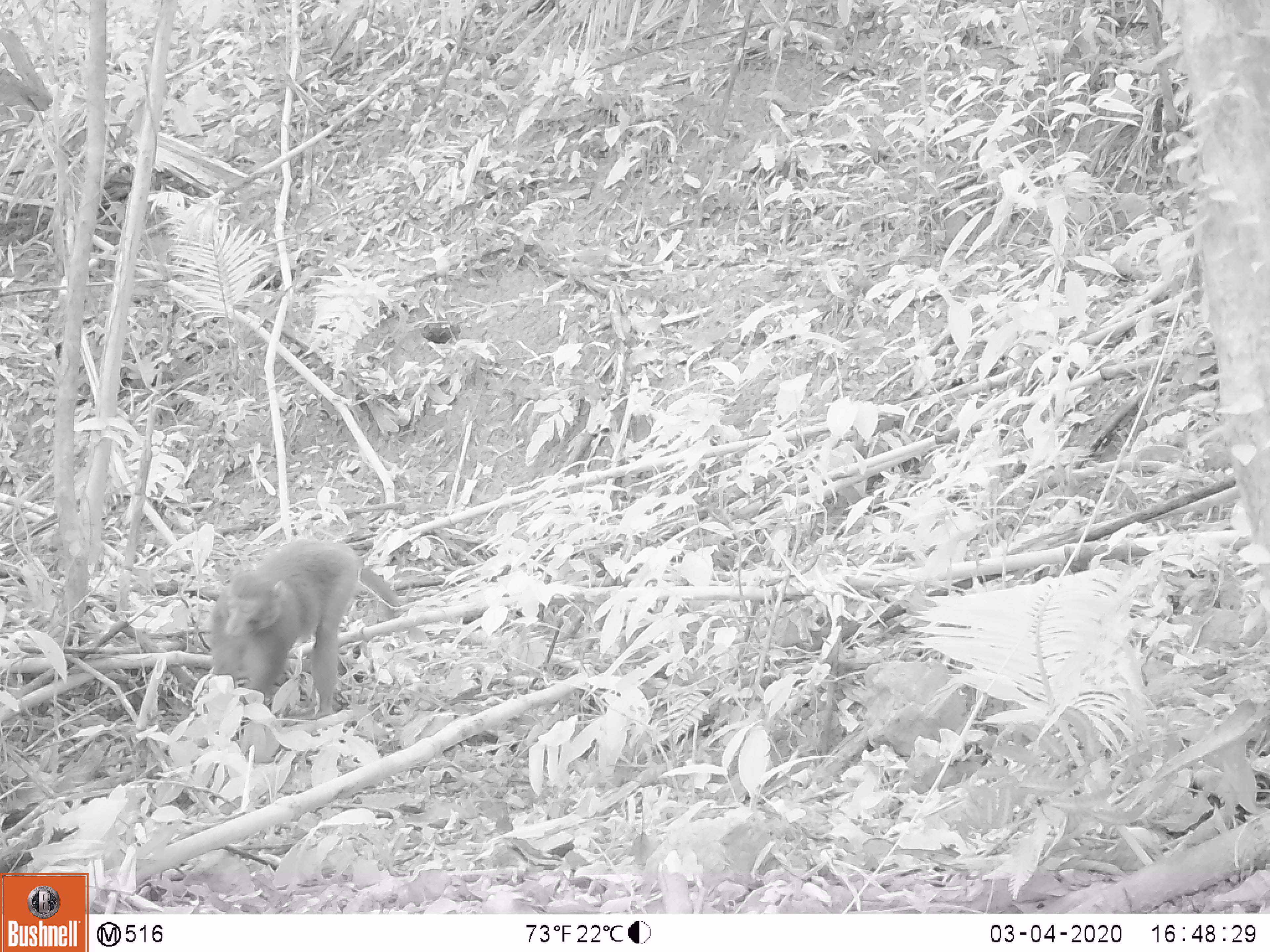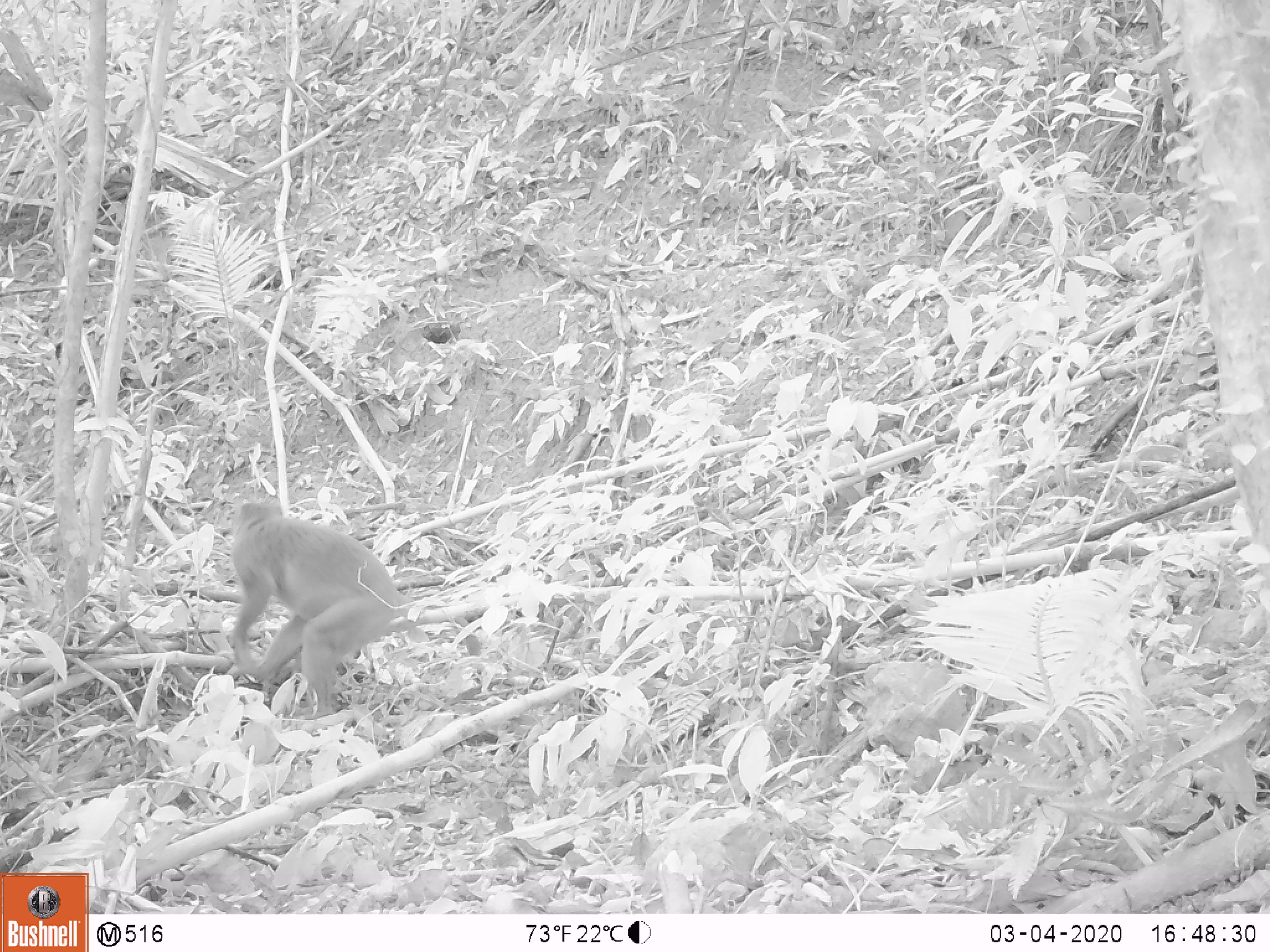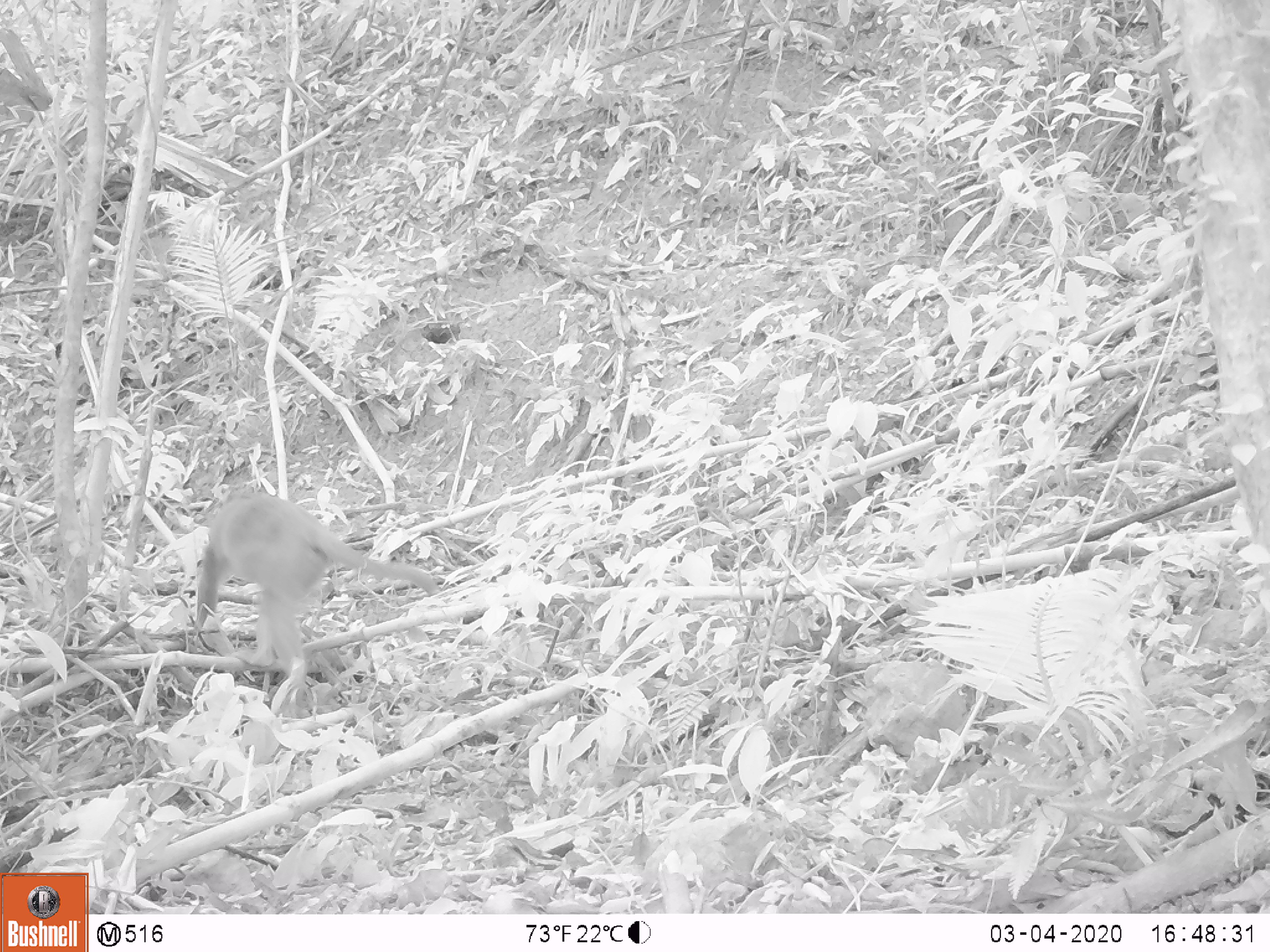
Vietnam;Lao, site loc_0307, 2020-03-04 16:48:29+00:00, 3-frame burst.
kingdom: Animalia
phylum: Chordata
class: Mammalia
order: Primates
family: Cercopithecidae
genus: Macaca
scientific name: Macaca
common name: macaques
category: assam or rhesus macaque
Assam or rhesus macaque (macaques) (Macaca). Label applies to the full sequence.